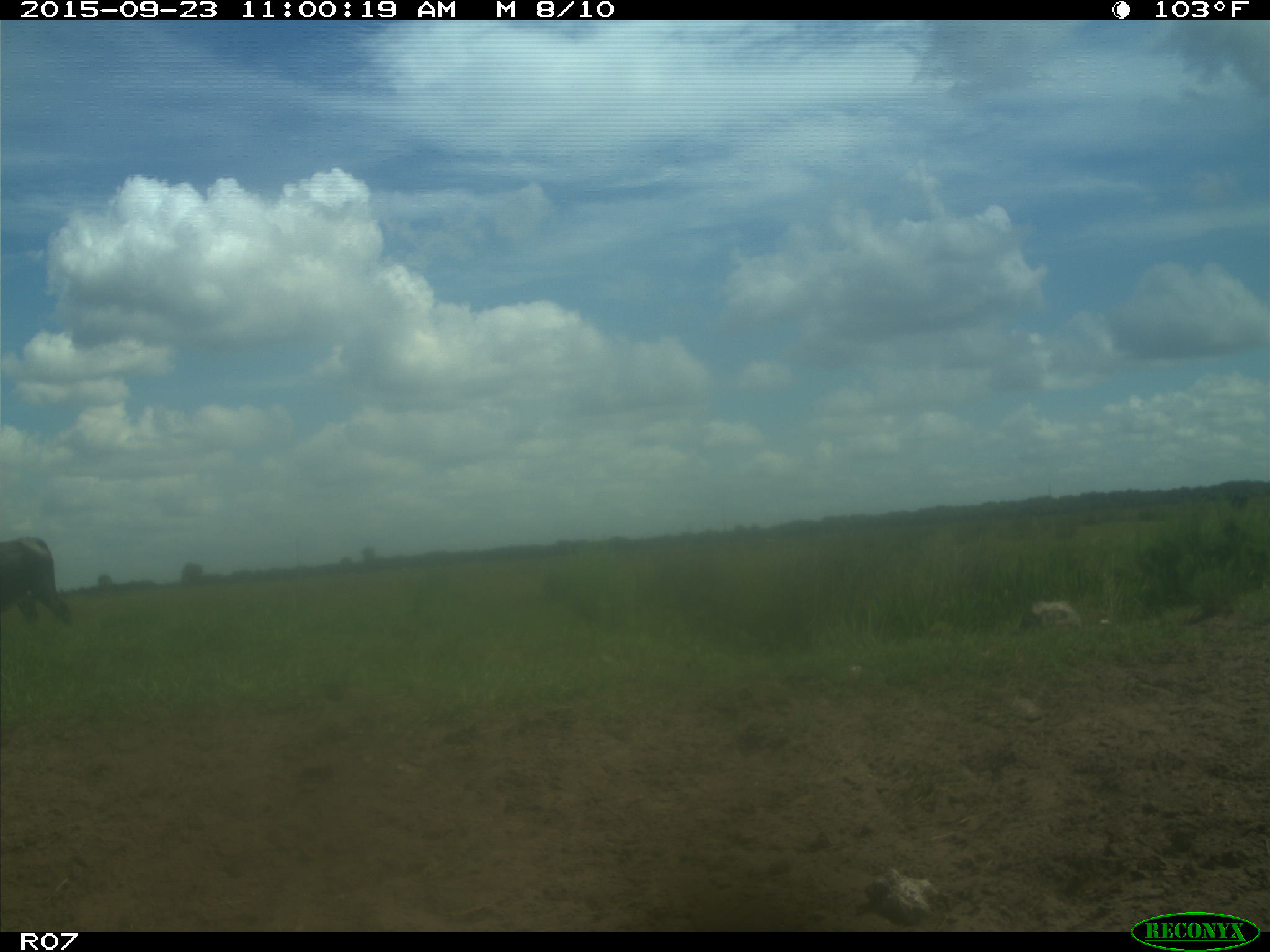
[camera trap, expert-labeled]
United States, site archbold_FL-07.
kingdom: Animalia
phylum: Chordata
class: Mammalia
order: Artiodactyla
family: Bovidae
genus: Bos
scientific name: Bos taurus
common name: domestic cow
Bos taurus (domestic cow).